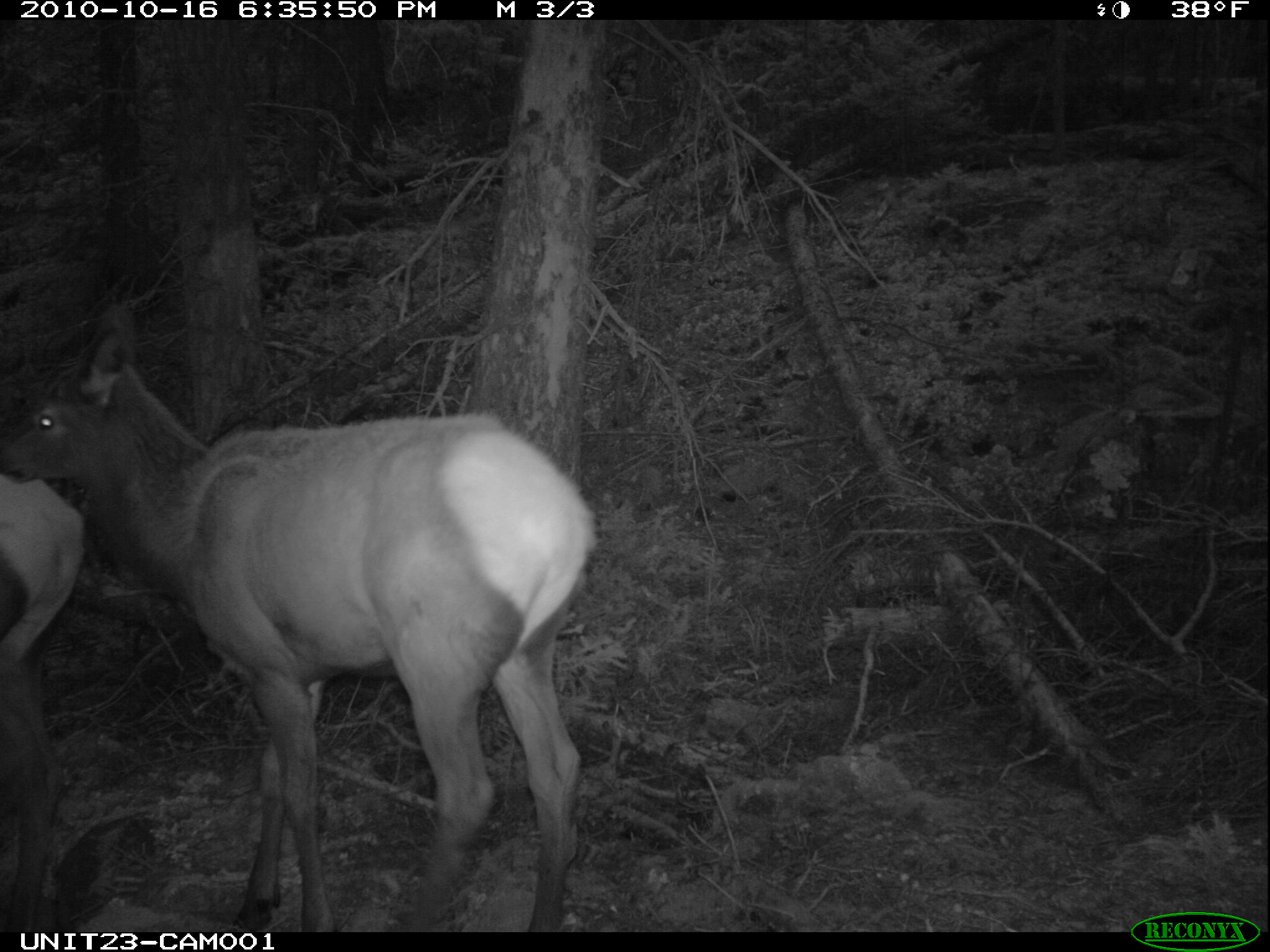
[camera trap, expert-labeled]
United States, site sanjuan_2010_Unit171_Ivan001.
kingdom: Animalia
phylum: Chordata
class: Mammalia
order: Artiodactyla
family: Cervidae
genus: Cervus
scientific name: Cervus elaphus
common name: red deer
Cervus elaphus (red deer).